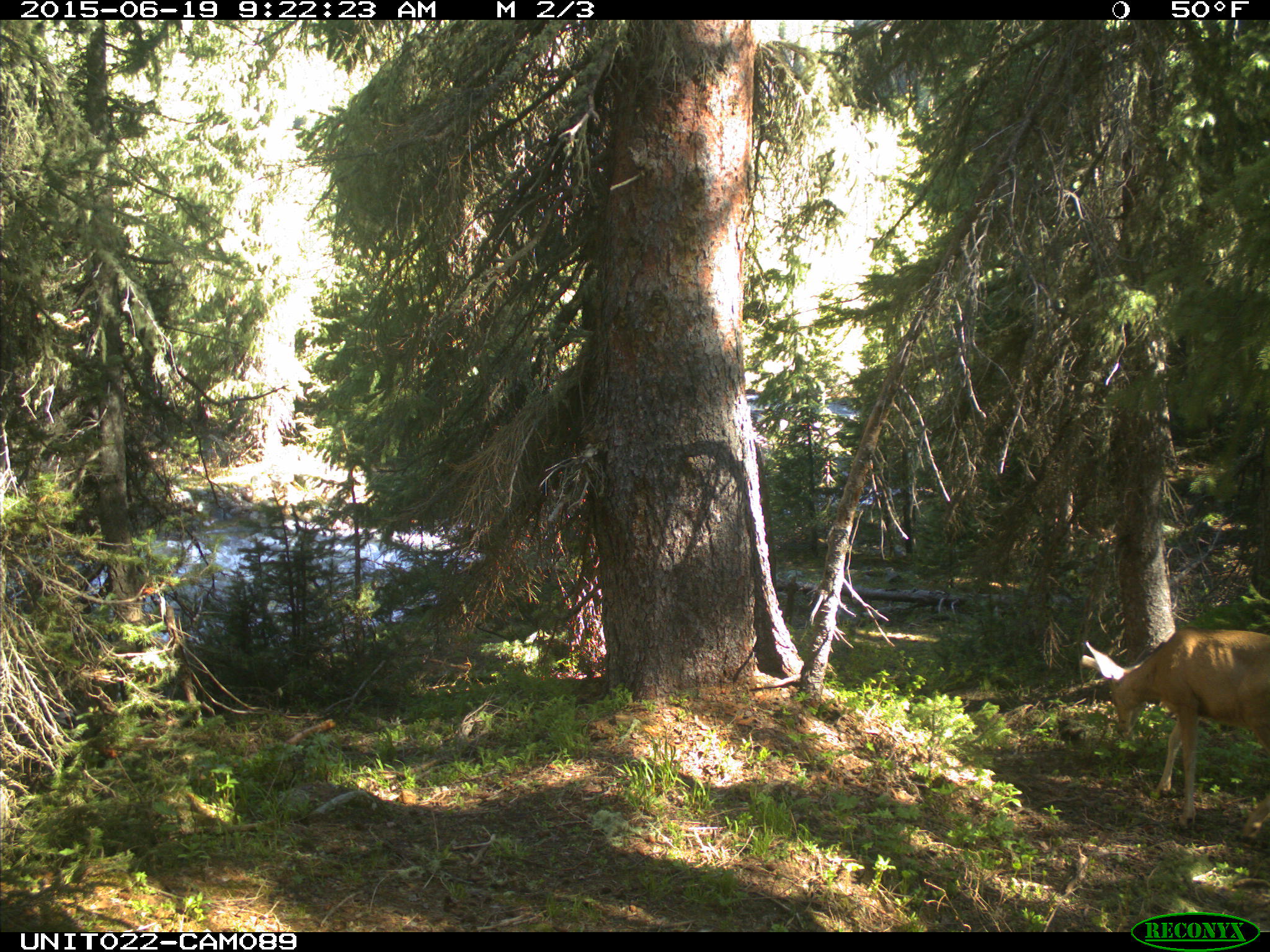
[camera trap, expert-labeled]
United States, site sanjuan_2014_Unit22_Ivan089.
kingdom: Animalia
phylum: Chordata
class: Mammalia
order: Artiodactyla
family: Cervidae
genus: Odocoileus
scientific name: Odocoileus hemionus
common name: mule deer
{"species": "Odocoileus hemionus (mule deer)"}